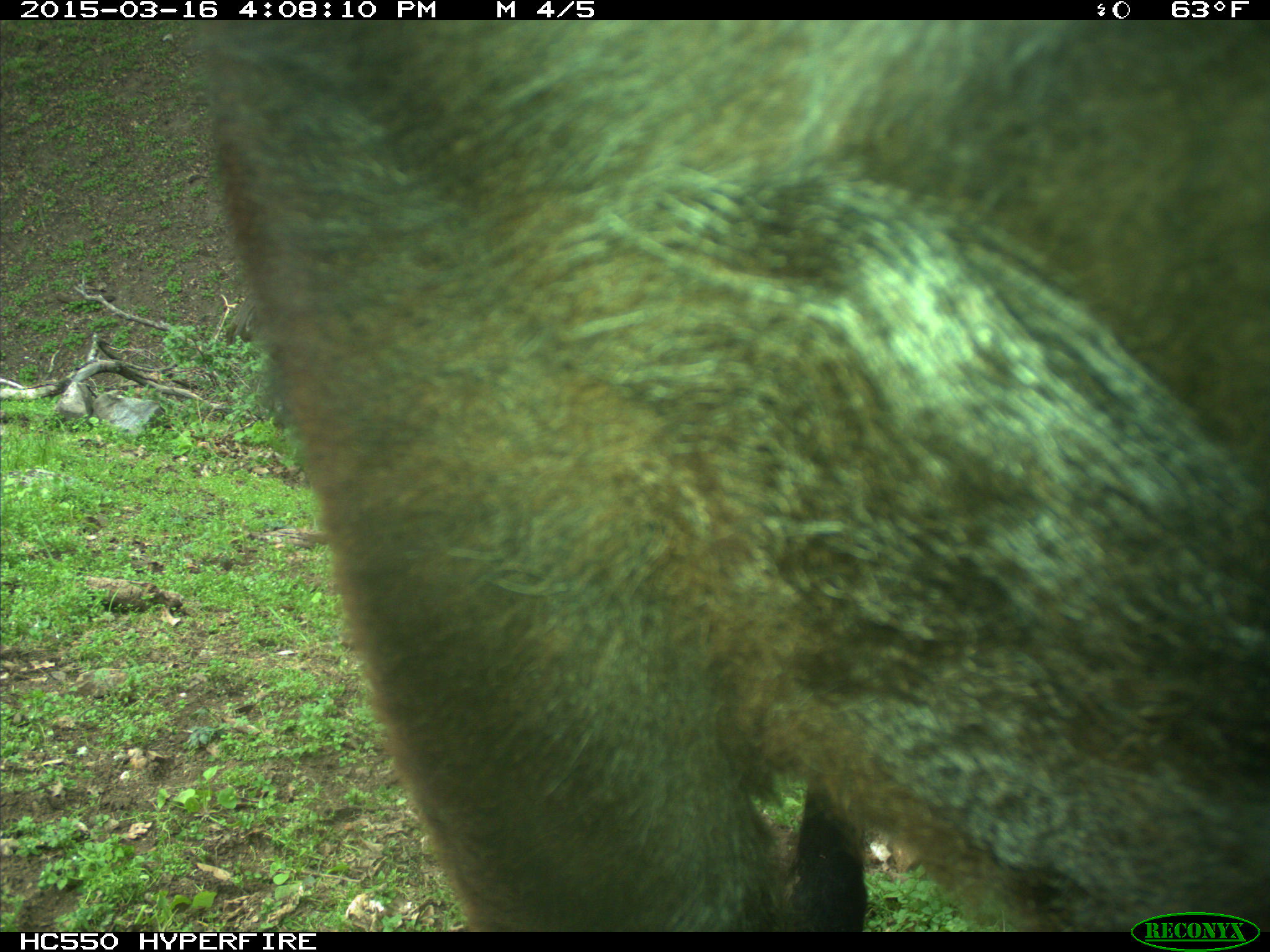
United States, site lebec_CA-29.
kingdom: Animalia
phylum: Chordata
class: Mammalia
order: Artiodactyla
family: Bovidae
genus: Bos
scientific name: Bos taurus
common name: domestic cow